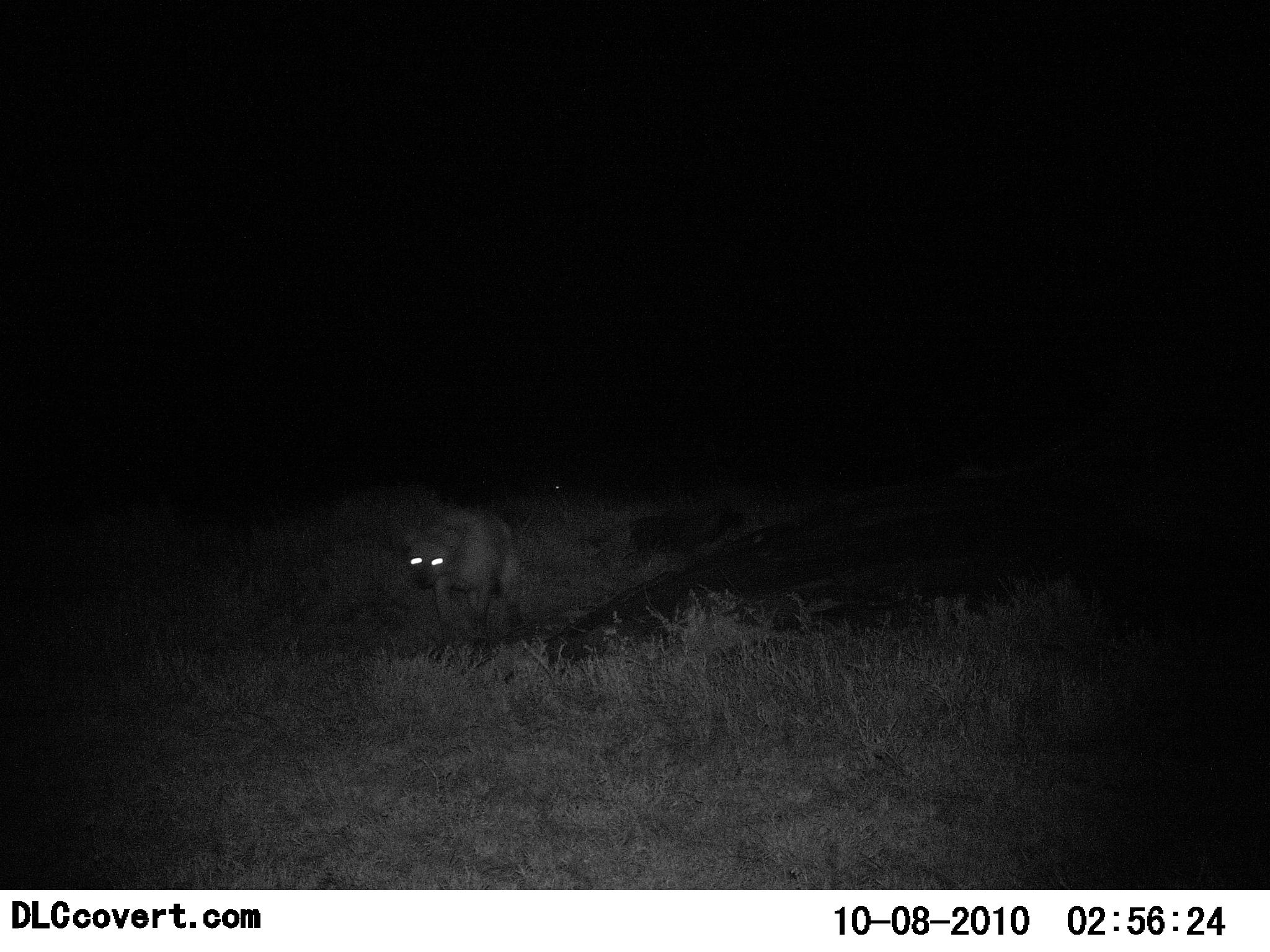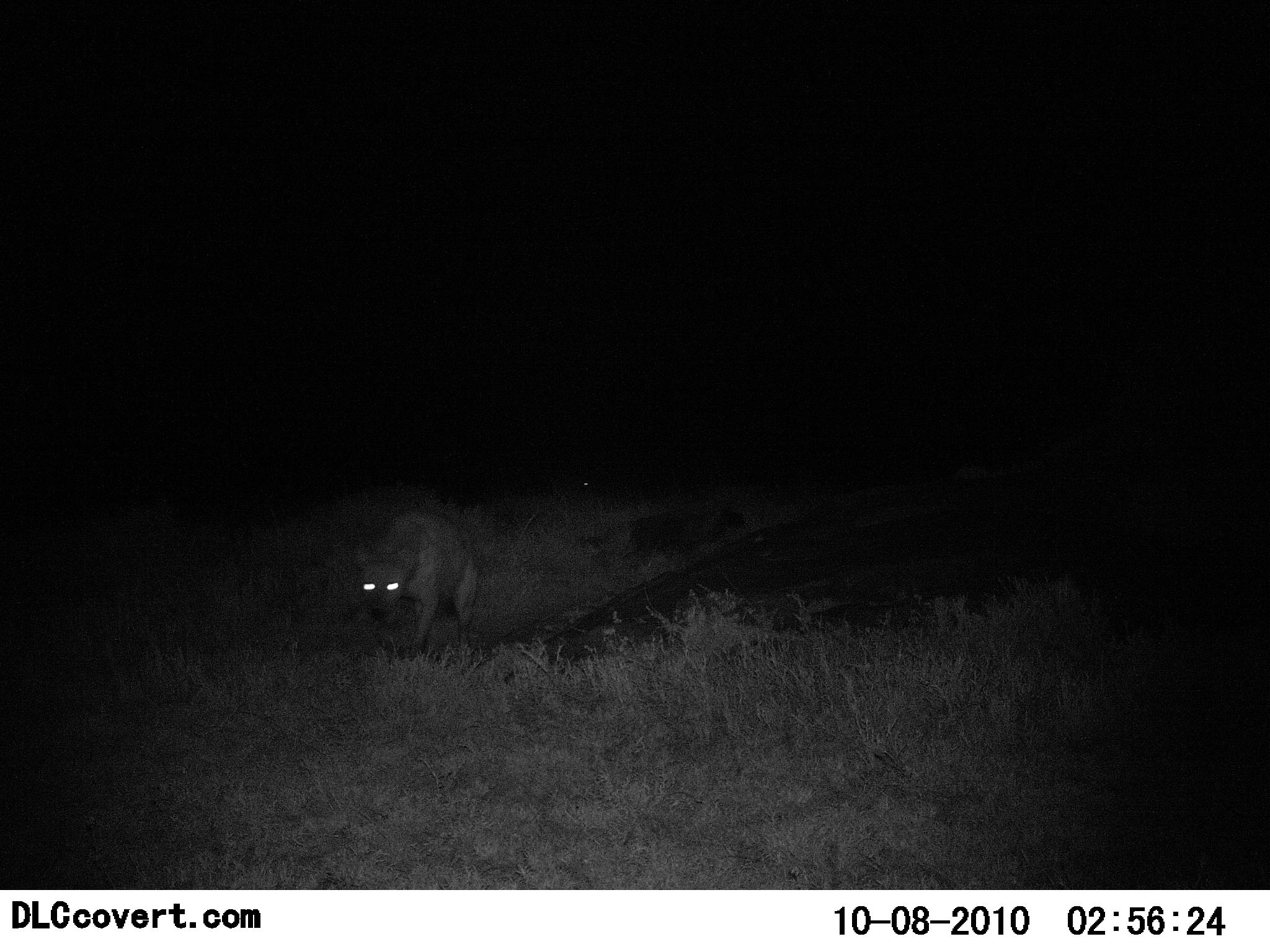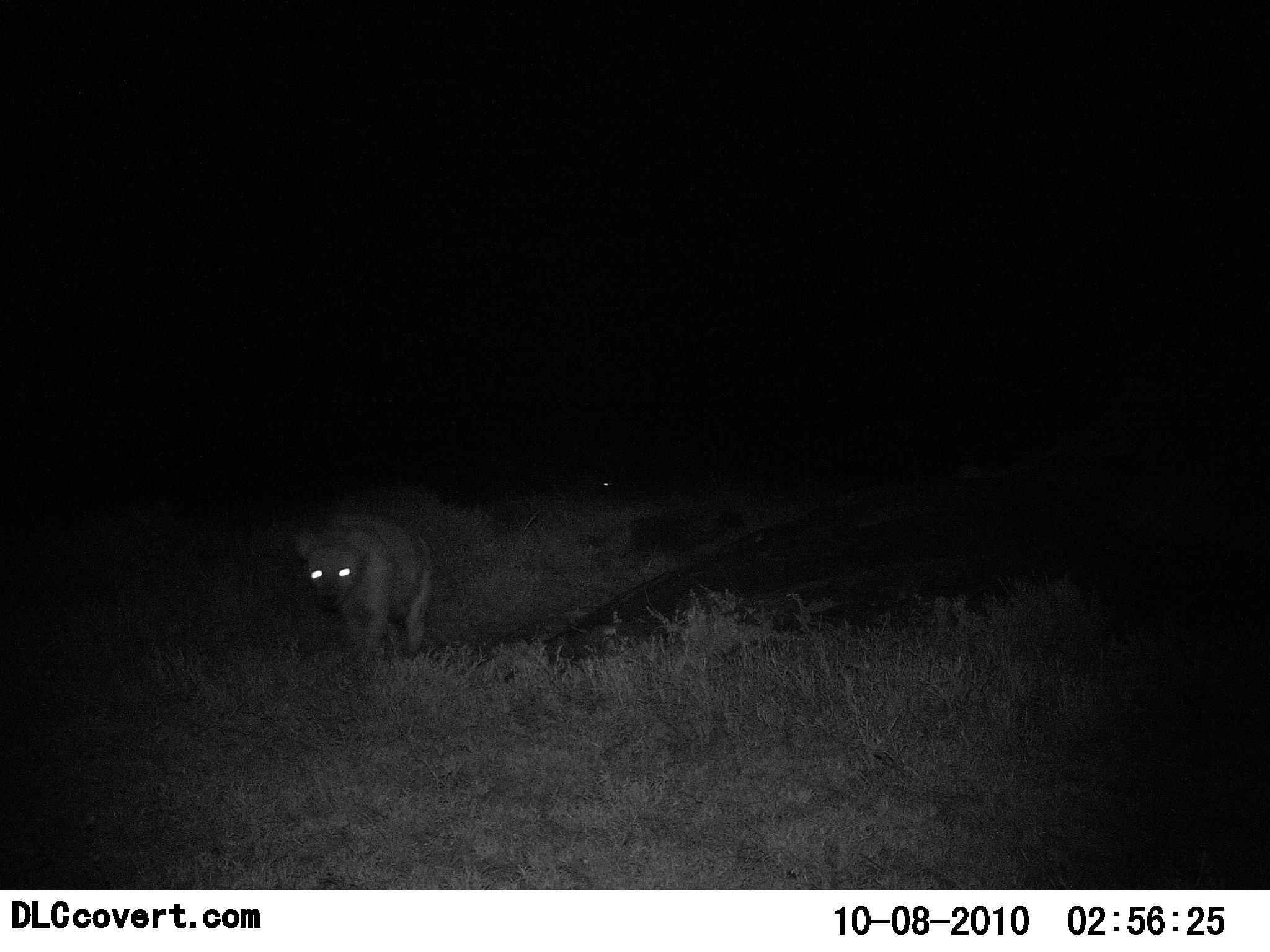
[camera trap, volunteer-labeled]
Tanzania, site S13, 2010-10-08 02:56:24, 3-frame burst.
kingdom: Animalia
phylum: Chordata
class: Mammalia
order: Carnivora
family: Hyaenidae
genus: Crocuta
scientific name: Crocuta crocuta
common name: spotted hyena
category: hyenaspotted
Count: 1.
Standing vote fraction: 0%.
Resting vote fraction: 0%.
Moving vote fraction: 100%.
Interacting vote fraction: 0%.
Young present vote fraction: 0%.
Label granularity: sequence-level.